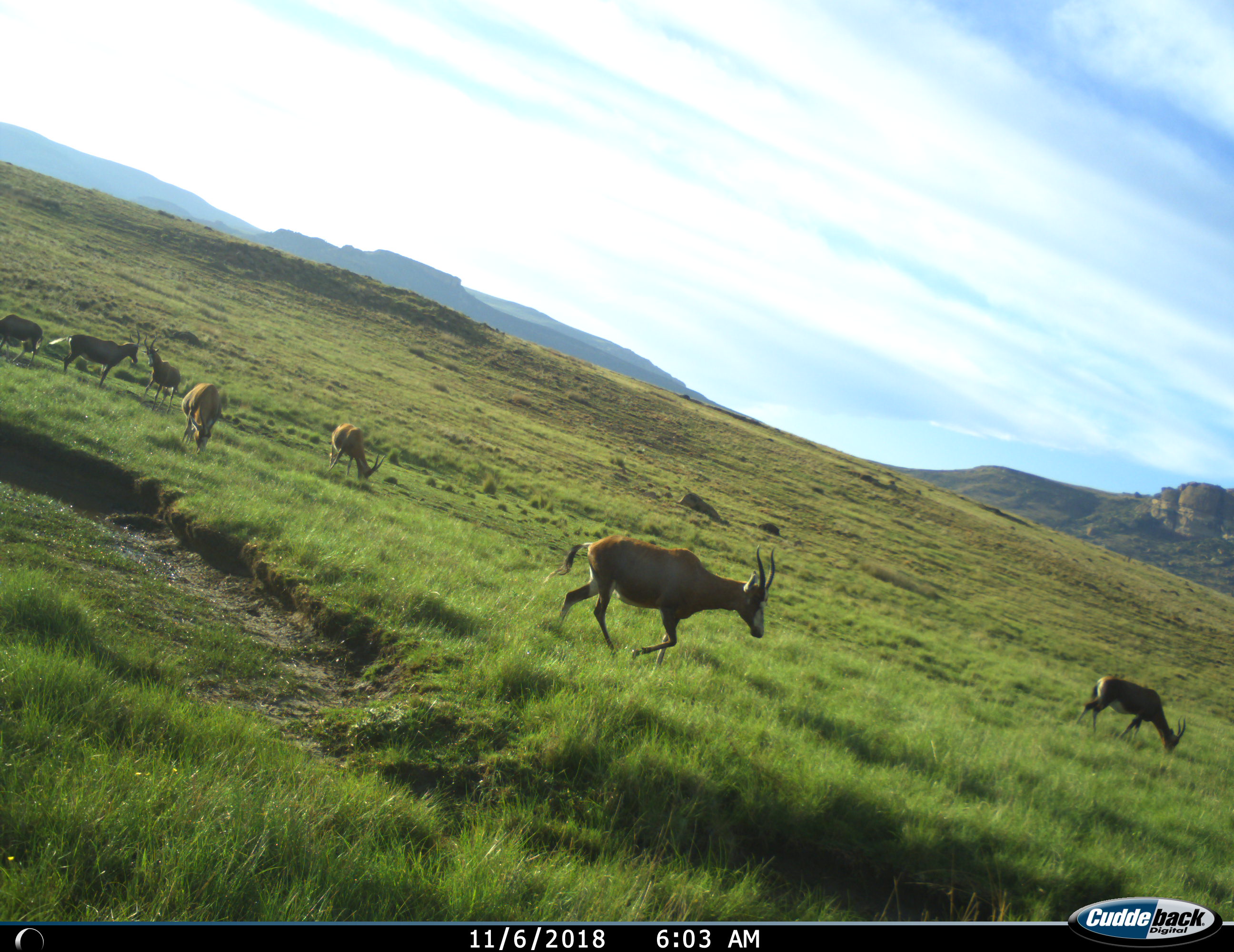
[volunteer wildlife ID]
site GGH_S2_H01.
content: unidentified animal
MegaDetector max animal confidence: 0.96